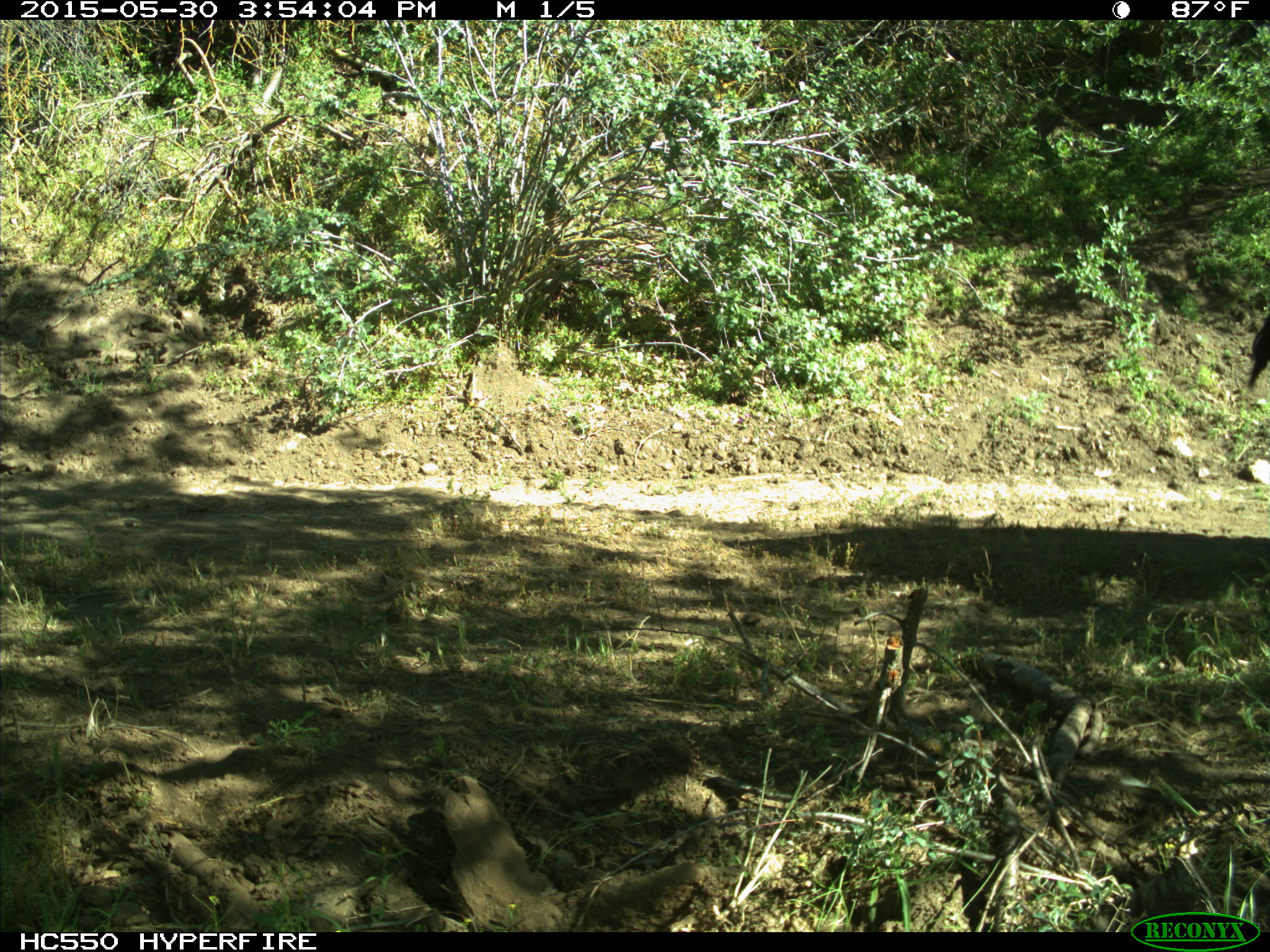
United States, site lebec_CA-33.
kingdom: Animalia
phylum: Chordata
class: Mammalia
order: Artiodactyla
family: Bovidae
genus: Bos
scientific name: Bos taurus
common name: domestic cow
Bos taurus (domestic cow).